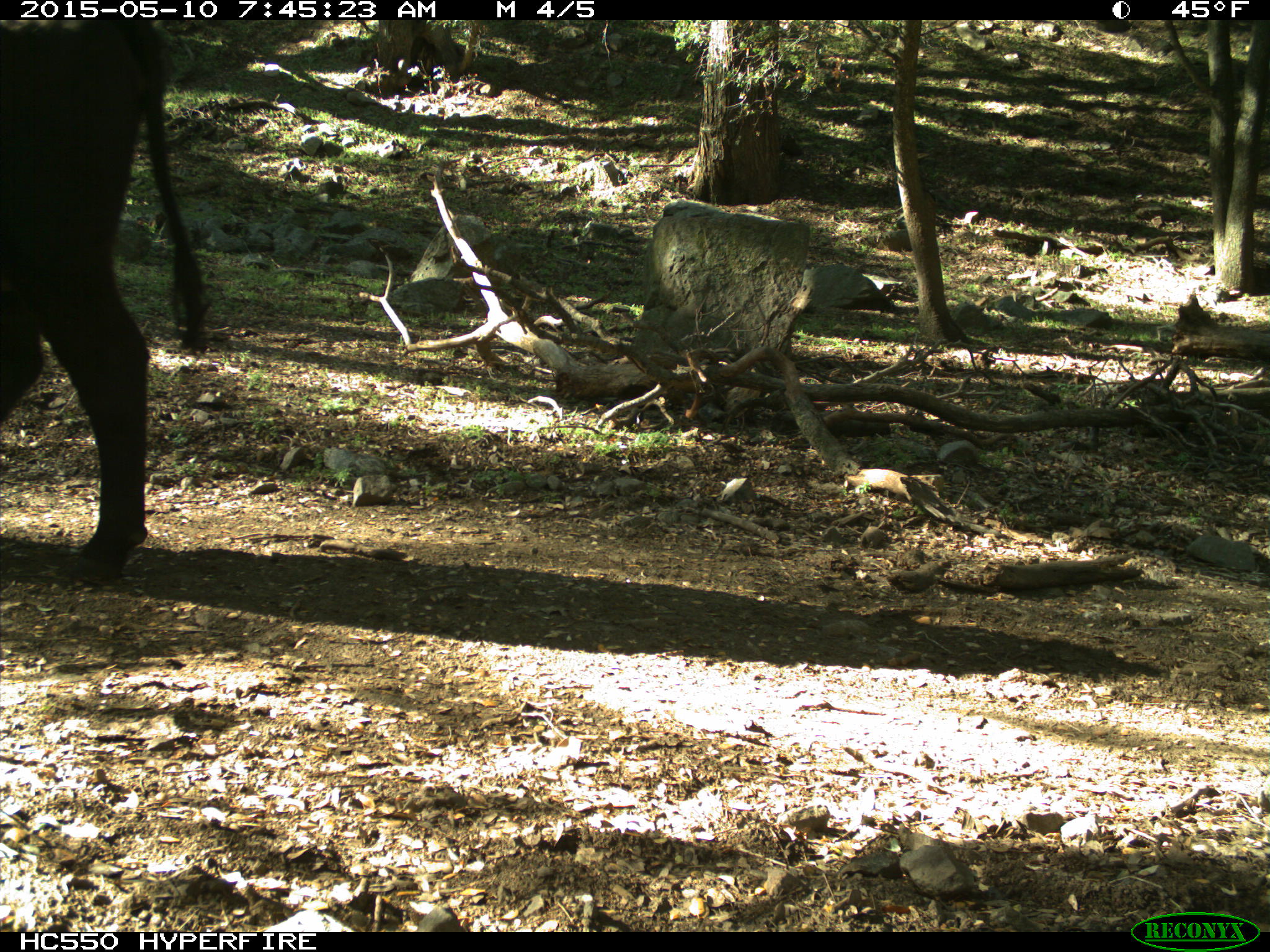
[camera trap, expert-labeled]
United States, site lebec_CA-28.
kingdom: Animalia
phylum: Chordata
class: Mammalia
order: Artiodactyla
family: Bovidae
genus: Bos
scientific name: Bos taurus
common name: domestic cow